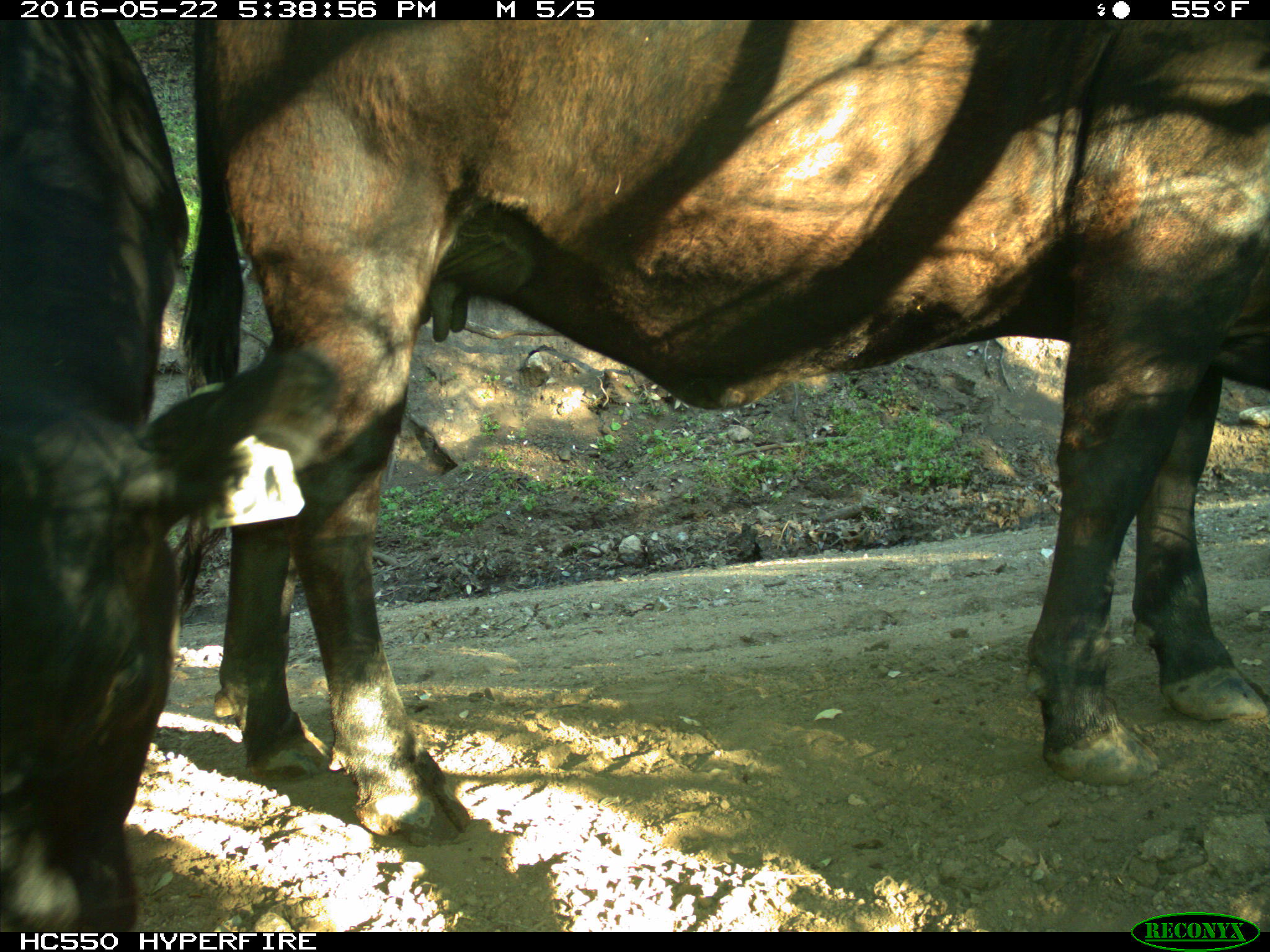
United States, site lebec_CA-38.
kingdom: Animalia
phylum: Chordata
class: Mammalia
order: Artiodactyla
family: Bovidae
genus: Bos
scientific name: Bos taurus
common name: domestic cow